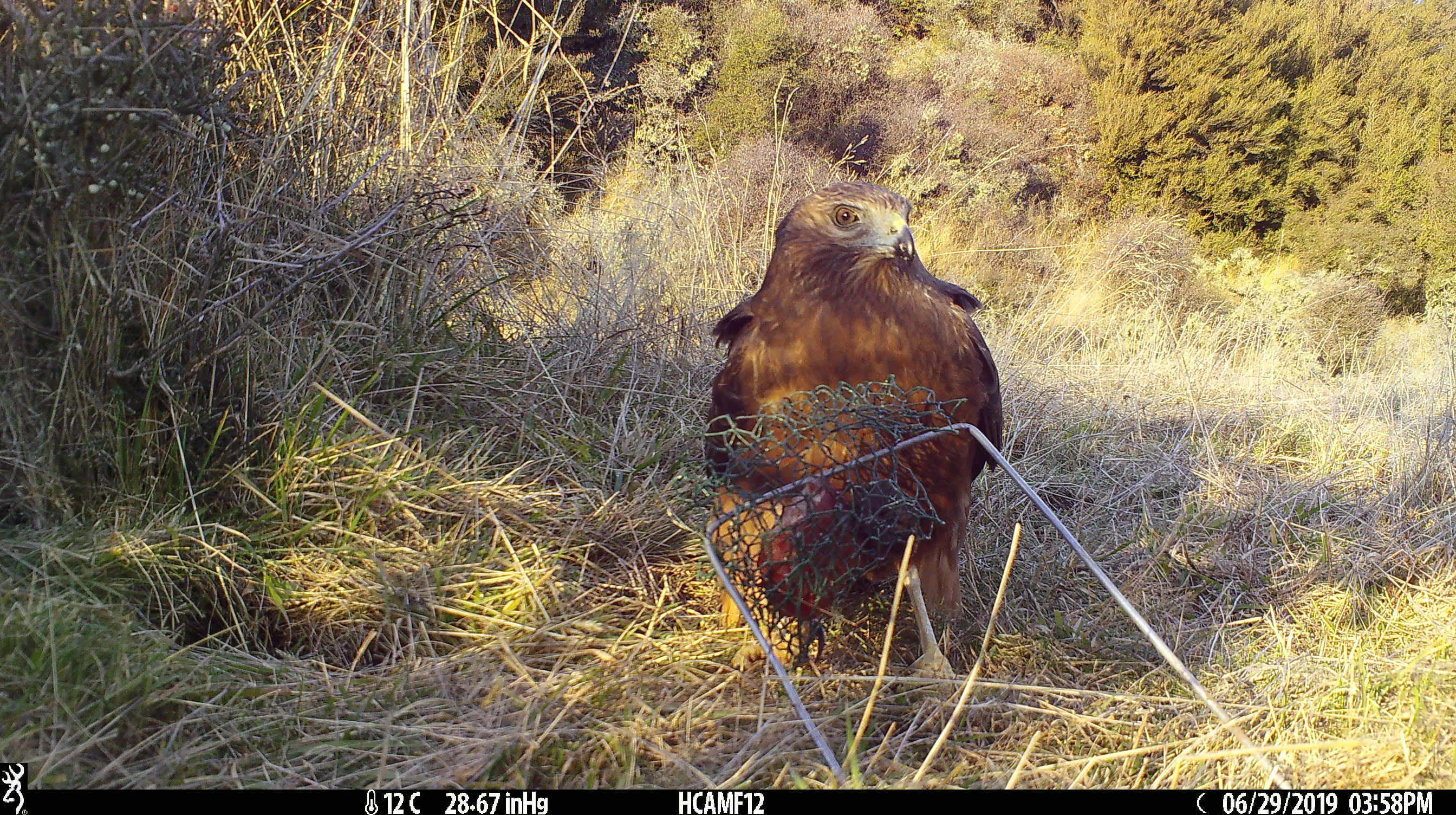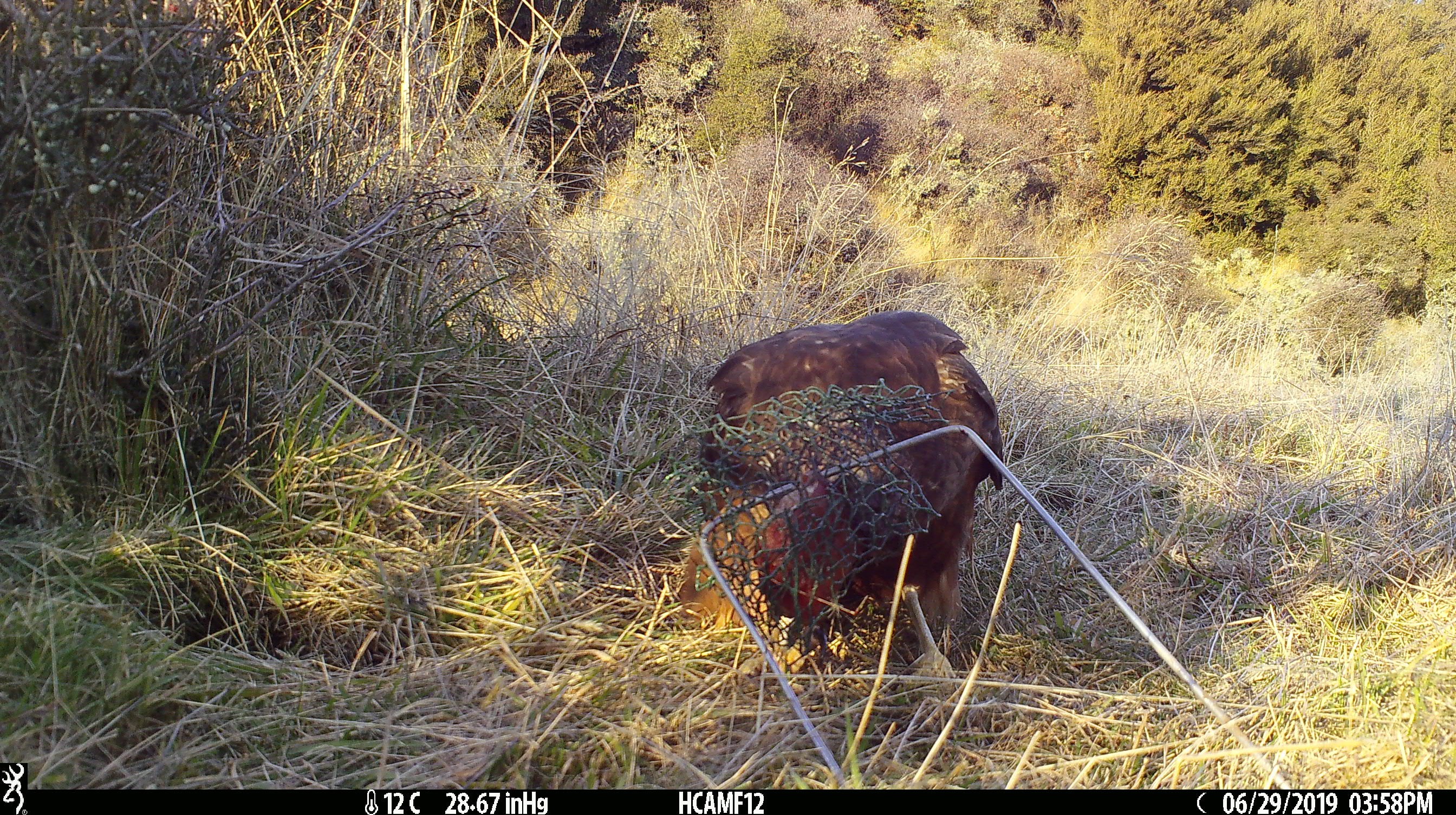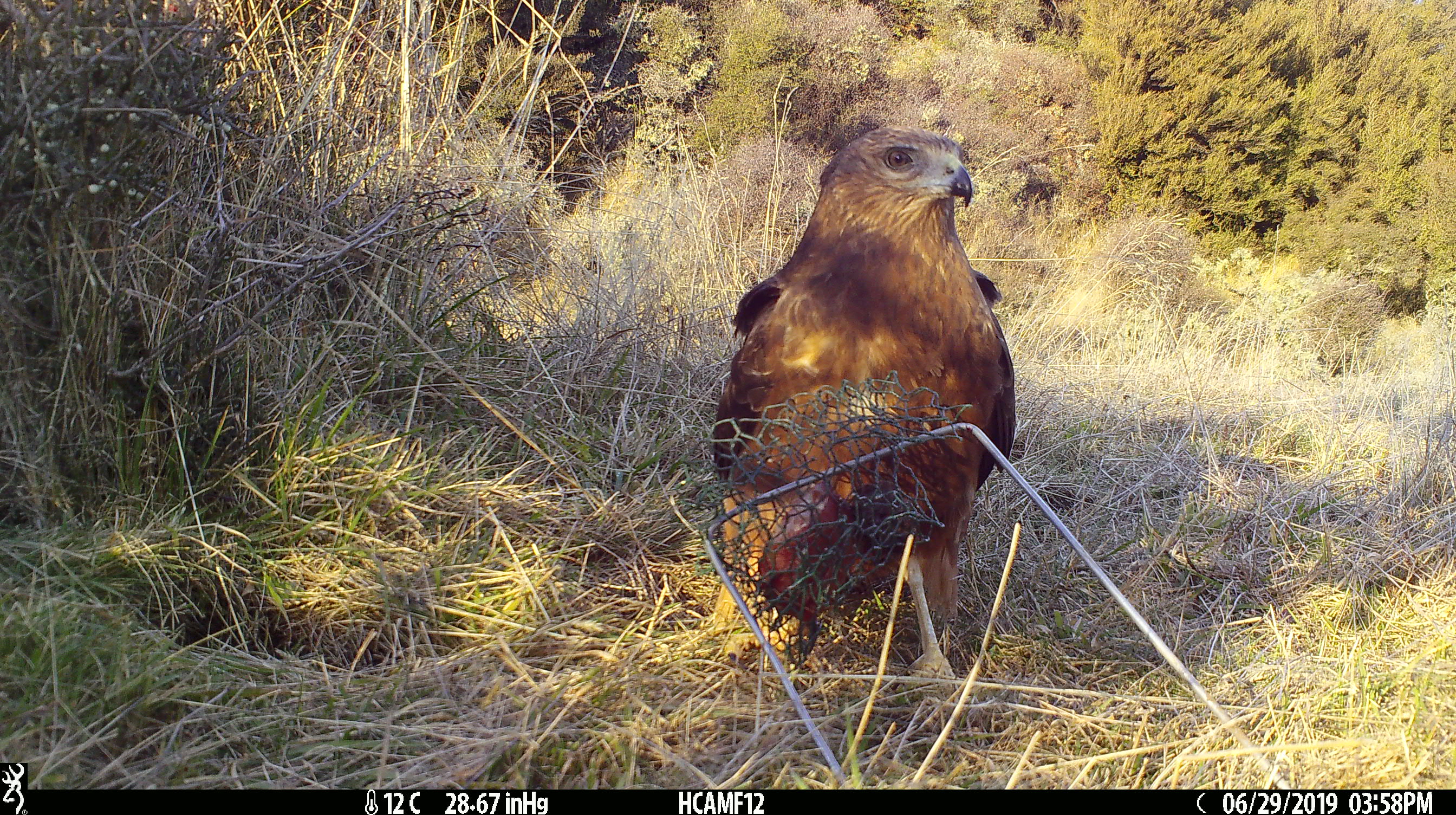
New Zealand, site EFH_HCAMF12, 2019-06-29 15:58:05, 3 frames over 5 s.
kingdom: Animalia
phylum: Chordata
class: Aves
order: Accipitriformes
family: Accipitridae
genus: Circus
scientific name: Circus approximans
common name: swamp harrier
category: harrier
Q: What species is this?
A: Harrier (swamp harrier) (Circus approximans).